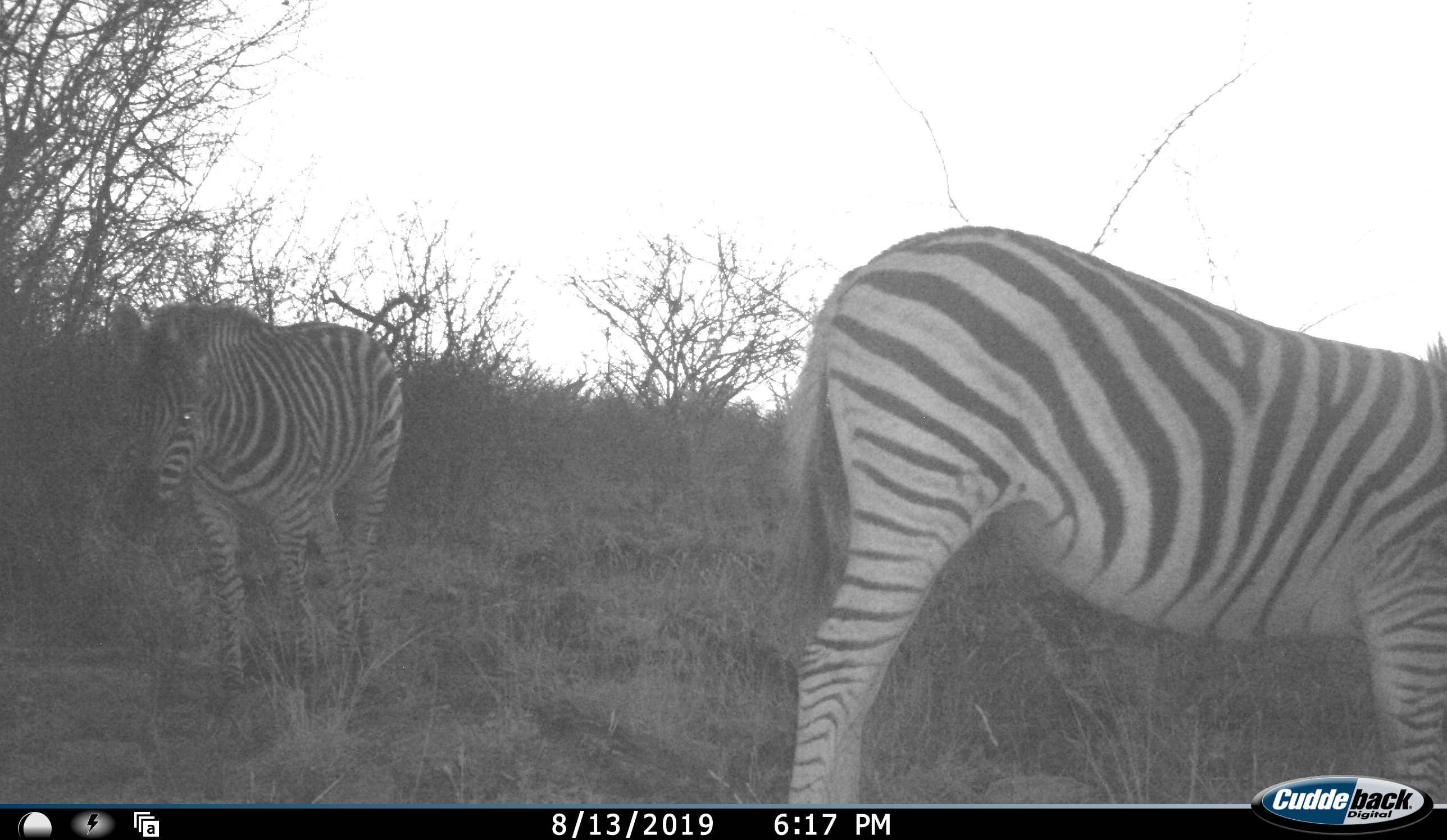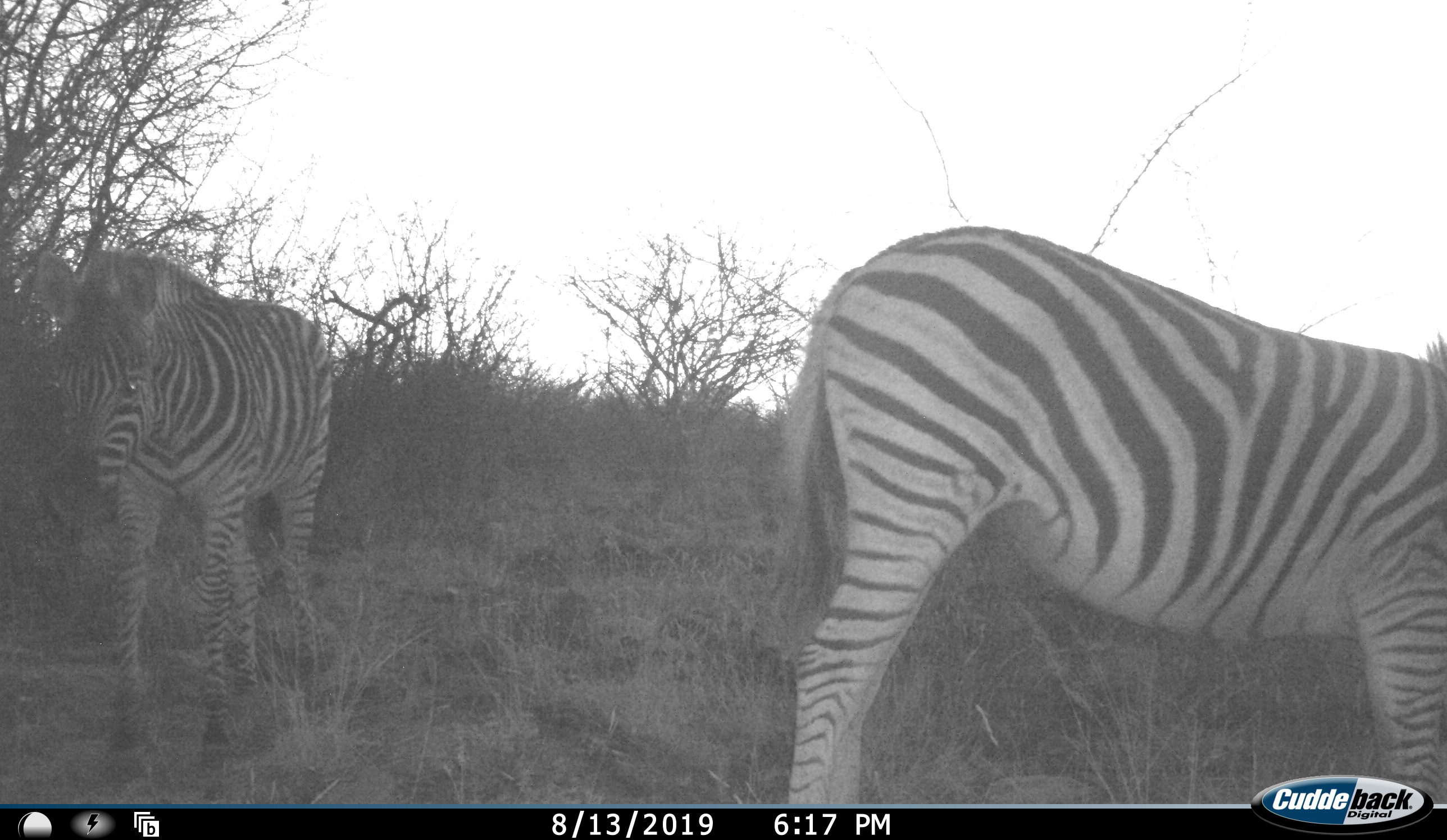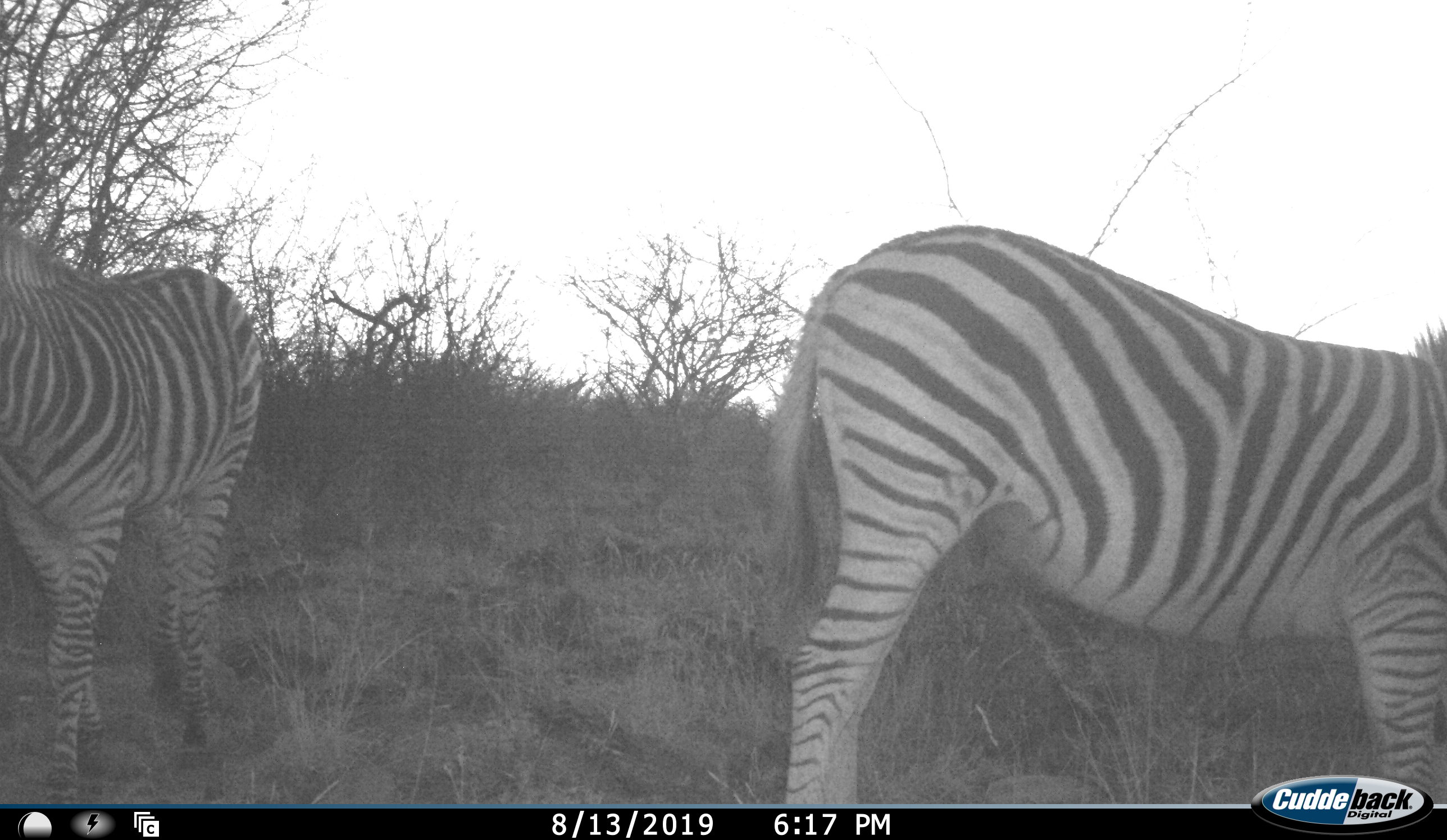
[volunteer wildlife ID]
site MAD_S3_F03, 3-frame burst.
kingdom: Animalia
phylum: Chordata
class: Mammalia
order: Perissodactyla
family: Equidae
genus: Equus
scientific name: Equus quagga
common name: plains zebra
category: zebraplains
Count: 2.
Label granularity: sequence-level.